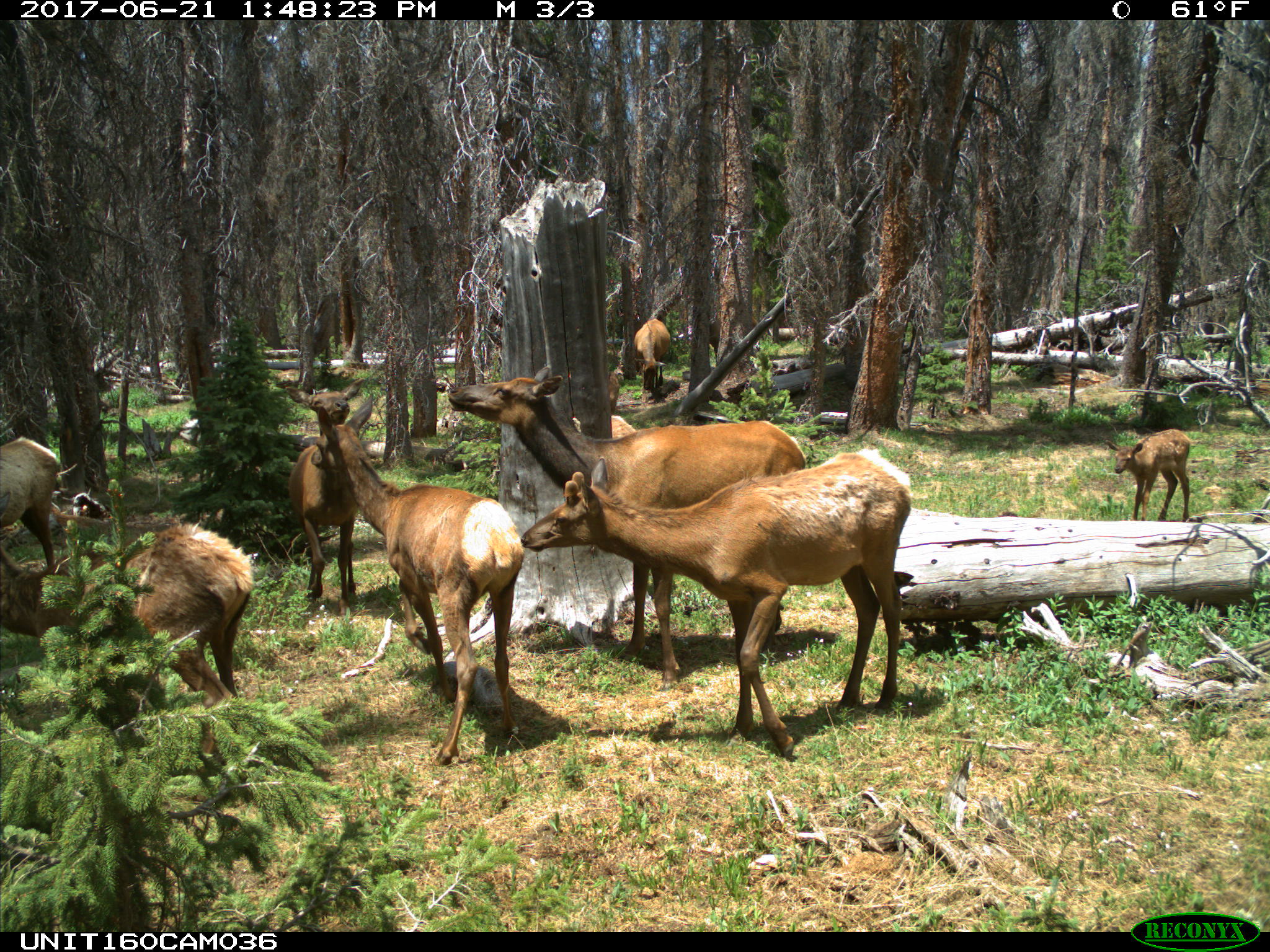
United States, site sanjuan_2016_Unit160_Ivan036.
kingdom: Animalia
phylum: Chordata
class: Mammalia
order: Artiodactyla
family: Cervidae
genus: Cervus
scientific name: Cervus elaphus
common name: red deer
Cervus elaphus (red deer).